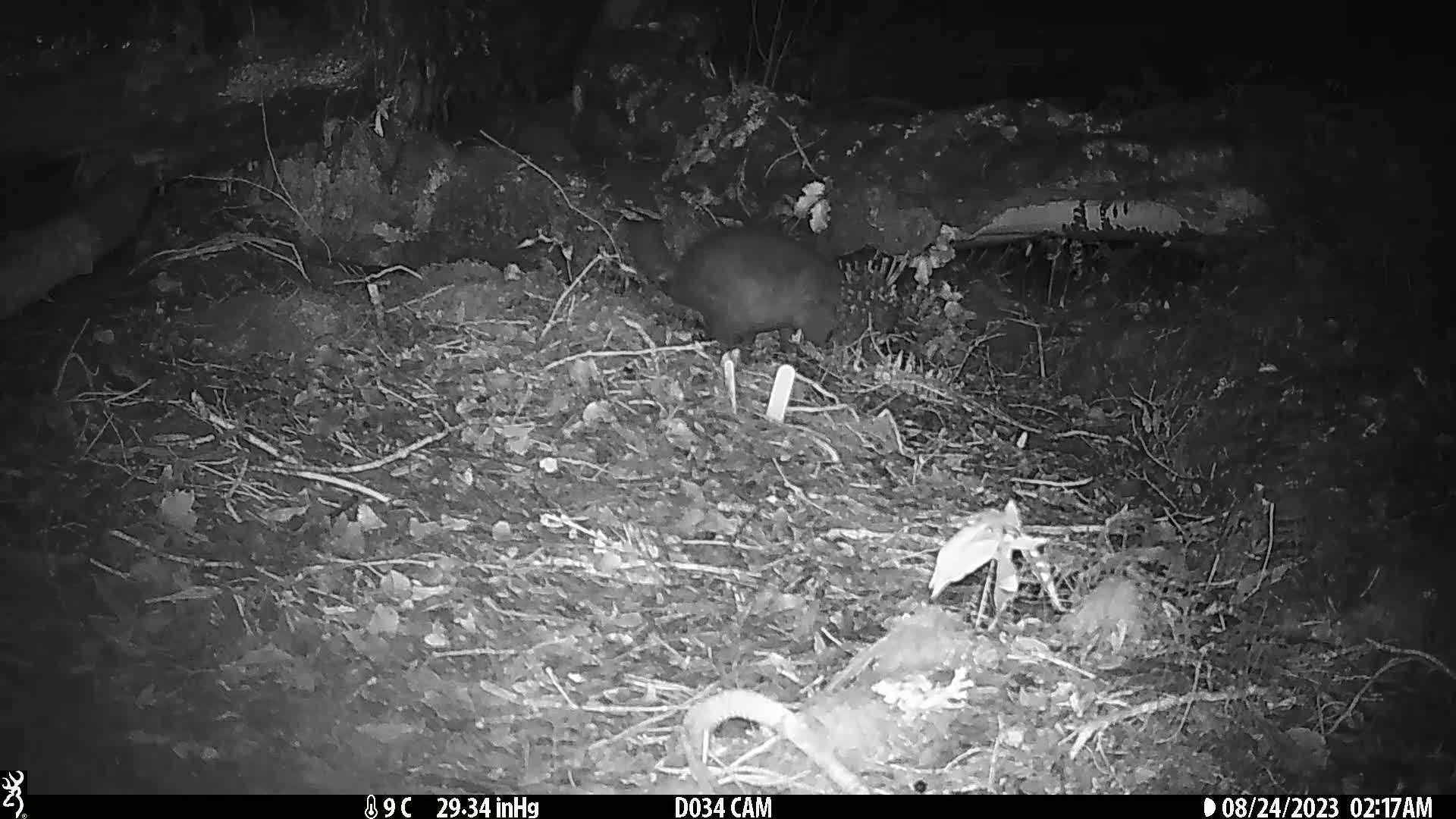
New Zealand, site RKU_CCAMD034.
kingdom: Animalia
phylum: Chordata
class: Mammalia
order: Diprotodontia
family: Phalangeridae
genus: Trichosurus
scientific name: Trichosurus vulpecula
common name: common brushtail possum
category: possum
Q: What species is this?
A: Possum (common brushtail possum) (Trichosurus vulpecula).